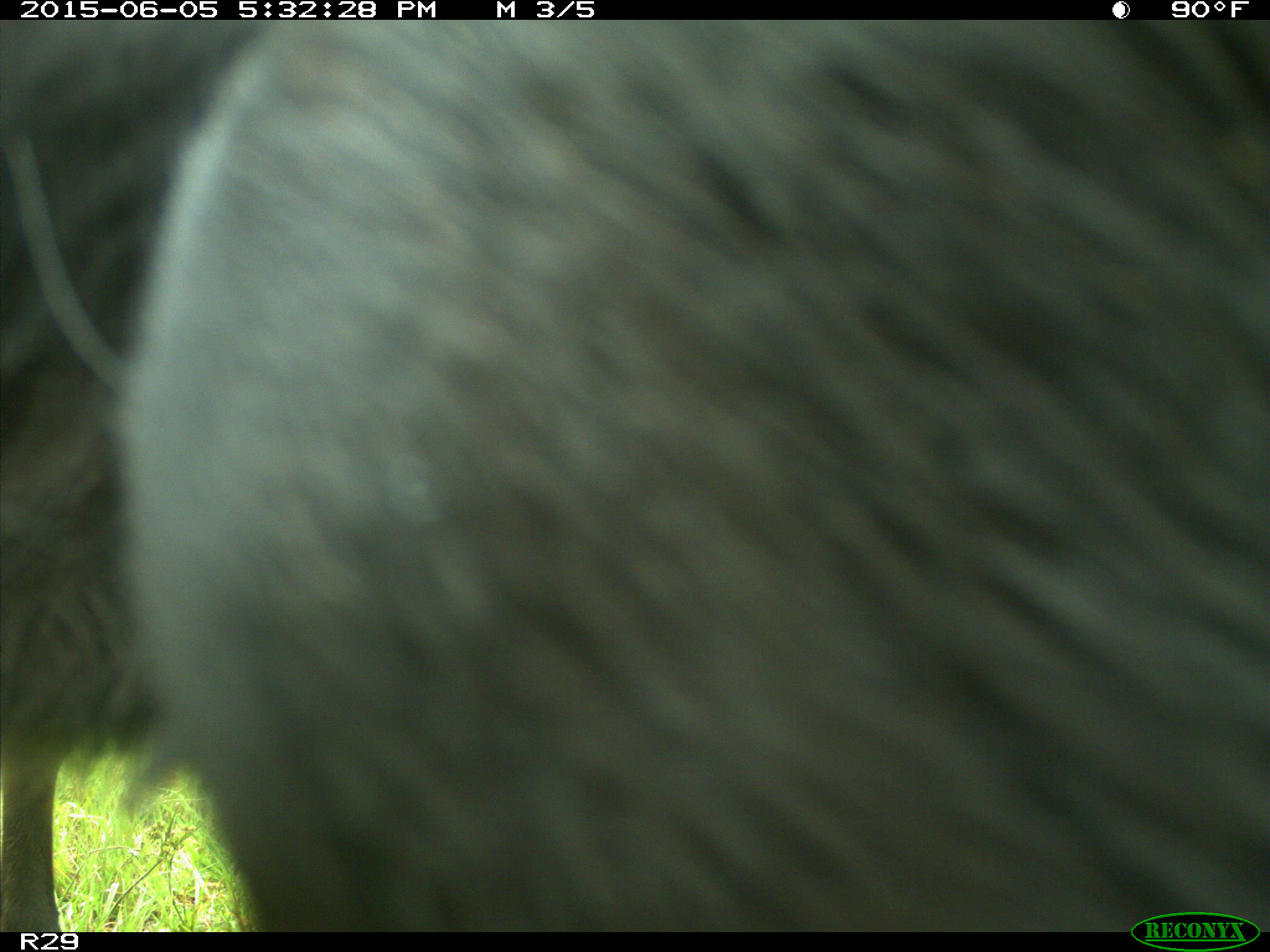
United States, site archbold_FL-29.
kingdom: Animalia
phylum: Chordata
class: Mammalia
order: Artiodactyla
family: Bovidae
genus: Bos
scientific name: Bos taurus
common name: domestic cow